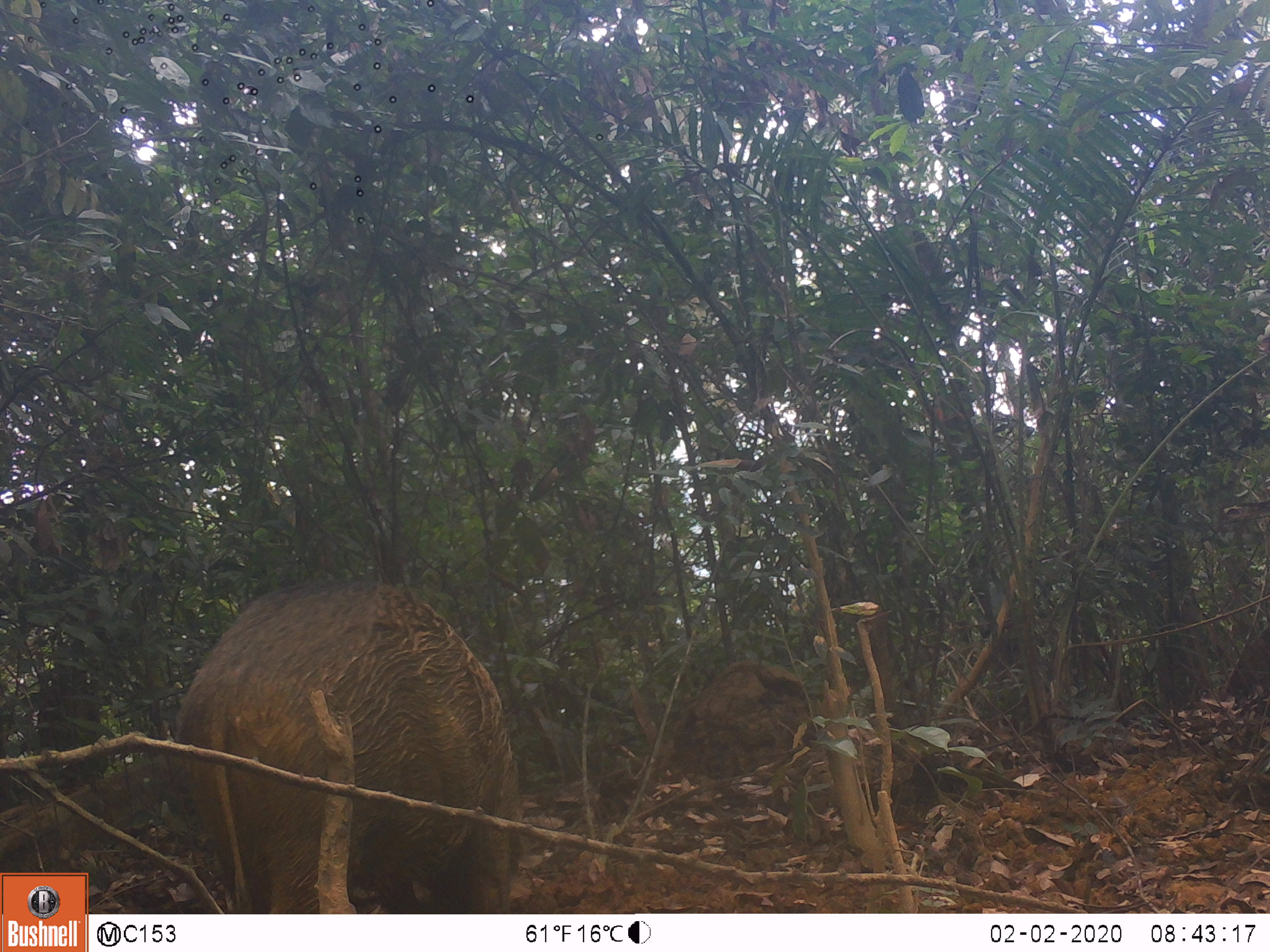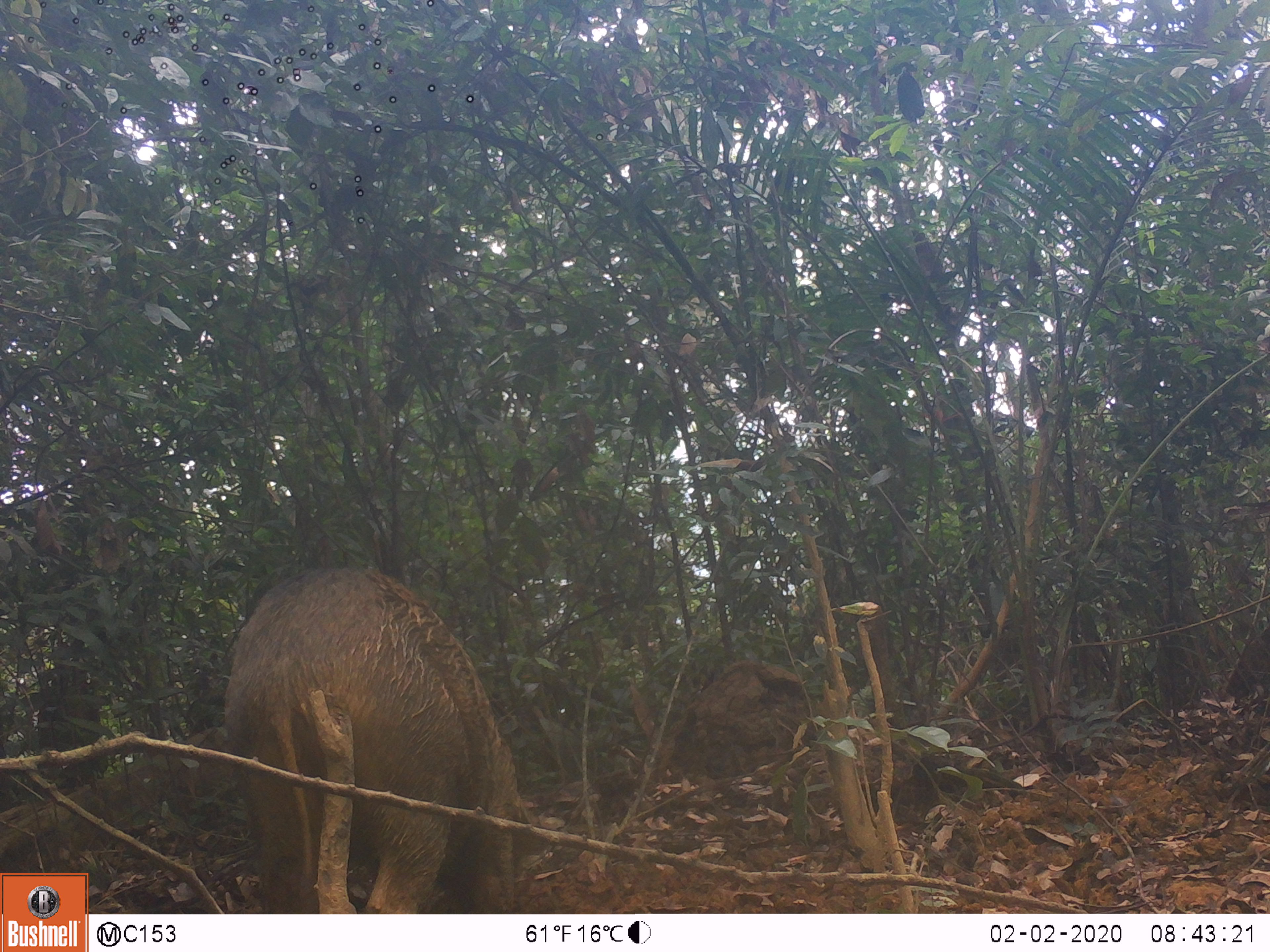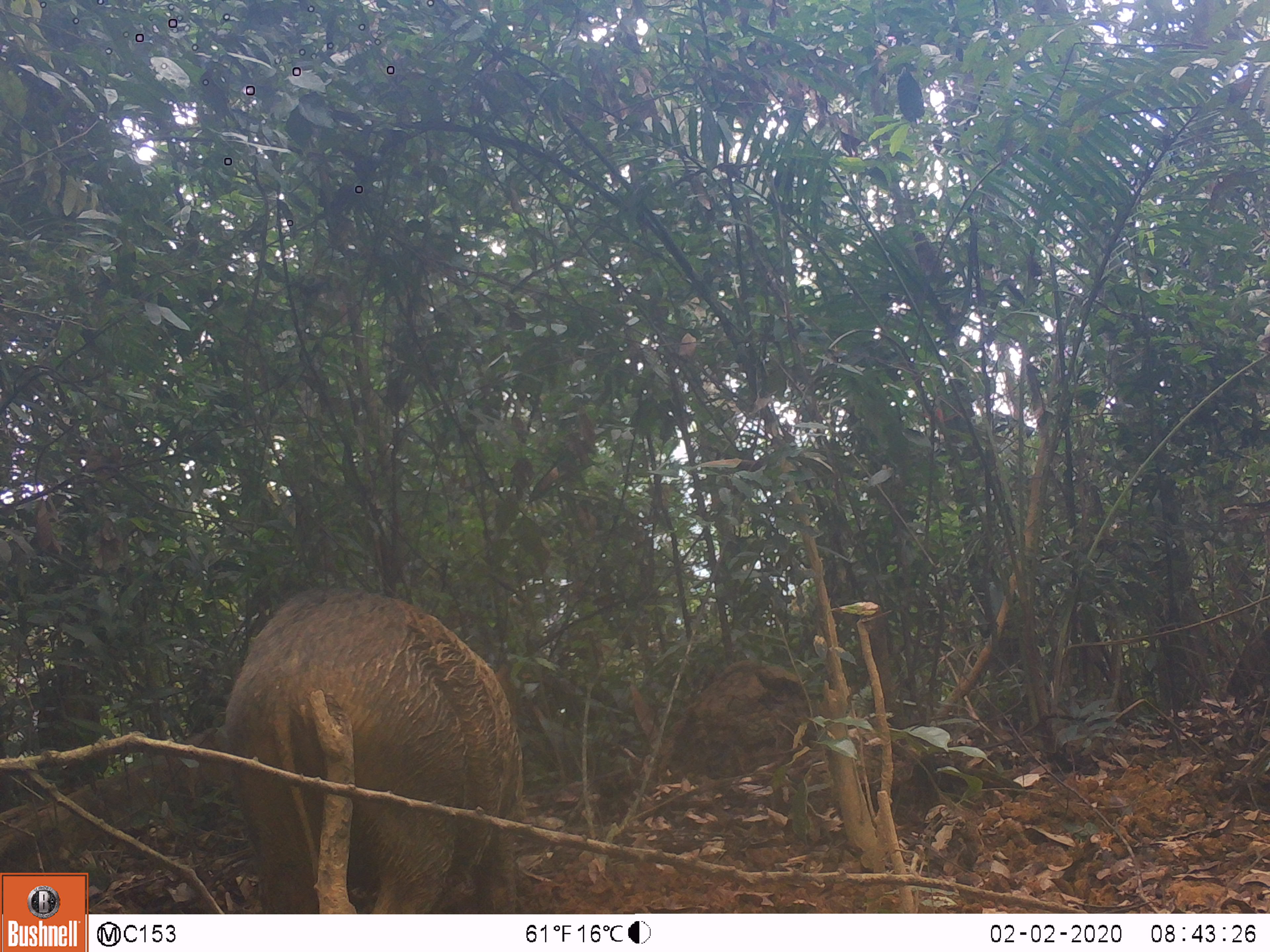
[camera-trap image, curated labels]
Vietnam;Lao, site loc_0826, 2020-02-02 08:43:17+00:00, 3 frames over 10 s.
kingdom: Animalia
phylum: Chordata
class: Mammalia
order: Artiodactyla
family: Suidae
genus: Sus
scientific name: Sus scrofa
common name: eurasian wild pig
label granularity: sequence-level